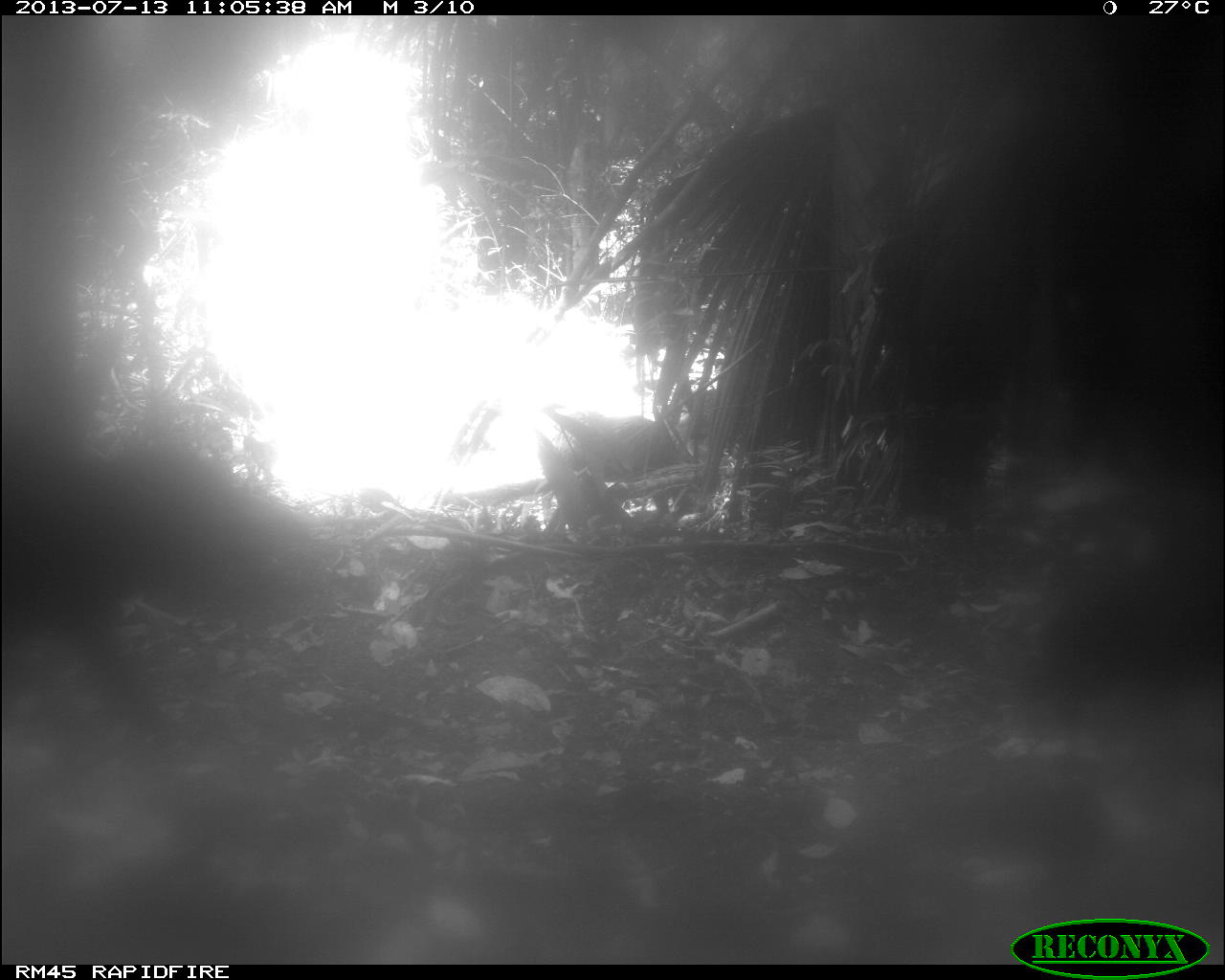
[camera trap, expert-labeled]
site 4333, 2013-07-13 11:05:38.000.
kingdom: Animalia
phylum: Chordata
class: Mammalia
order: Artiodactyla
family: Tayassuidae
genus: Tayassu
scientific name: Tayassu pecari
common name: white-lipped peccary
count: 4